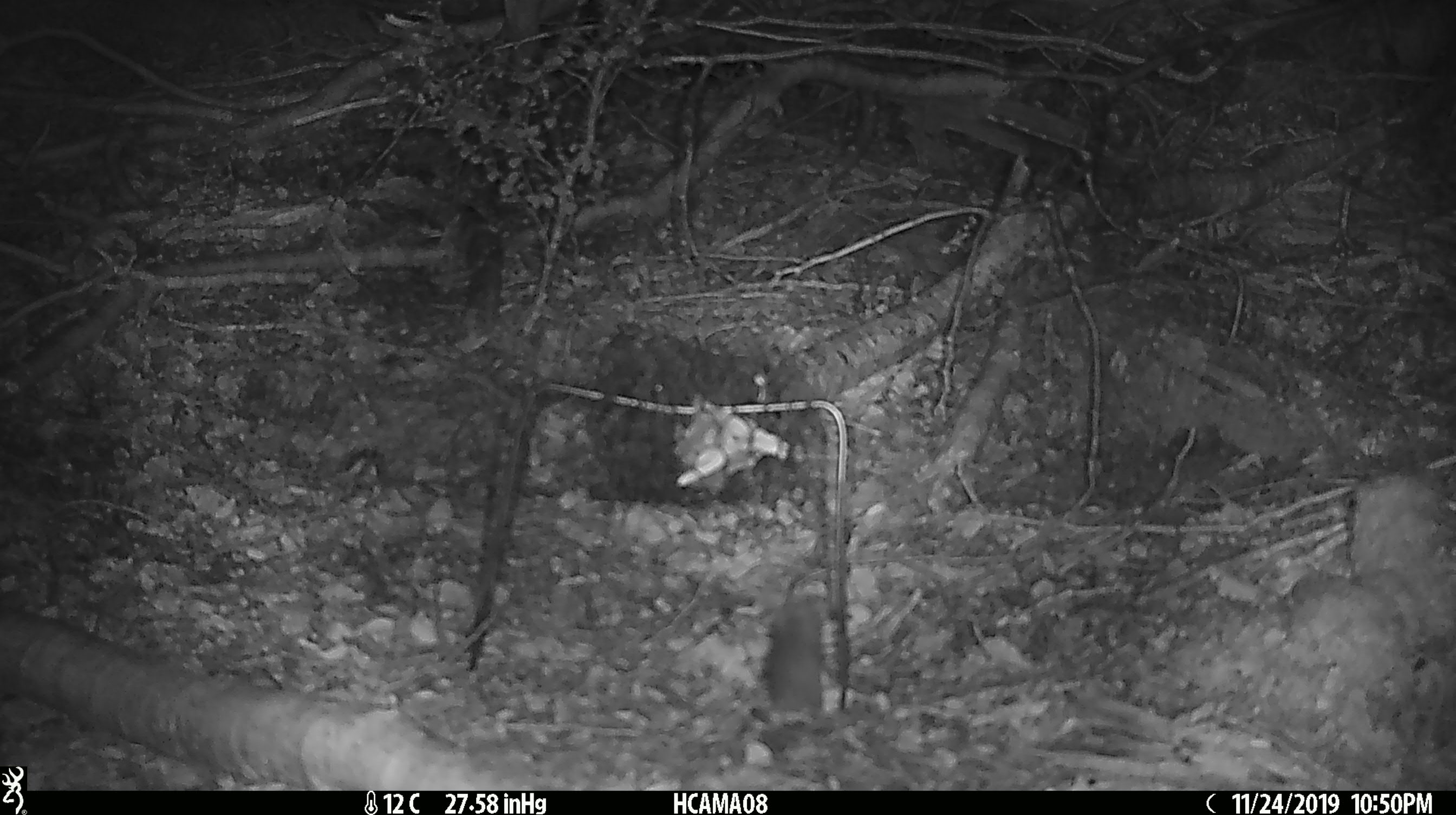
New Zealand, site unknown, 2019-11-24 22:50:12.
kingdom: Animalia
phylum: Chordata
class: Mammalia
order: Rodentia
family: Muridae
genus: Mus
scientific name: Mus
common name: mouse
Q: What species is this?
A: Mouse (Mus).